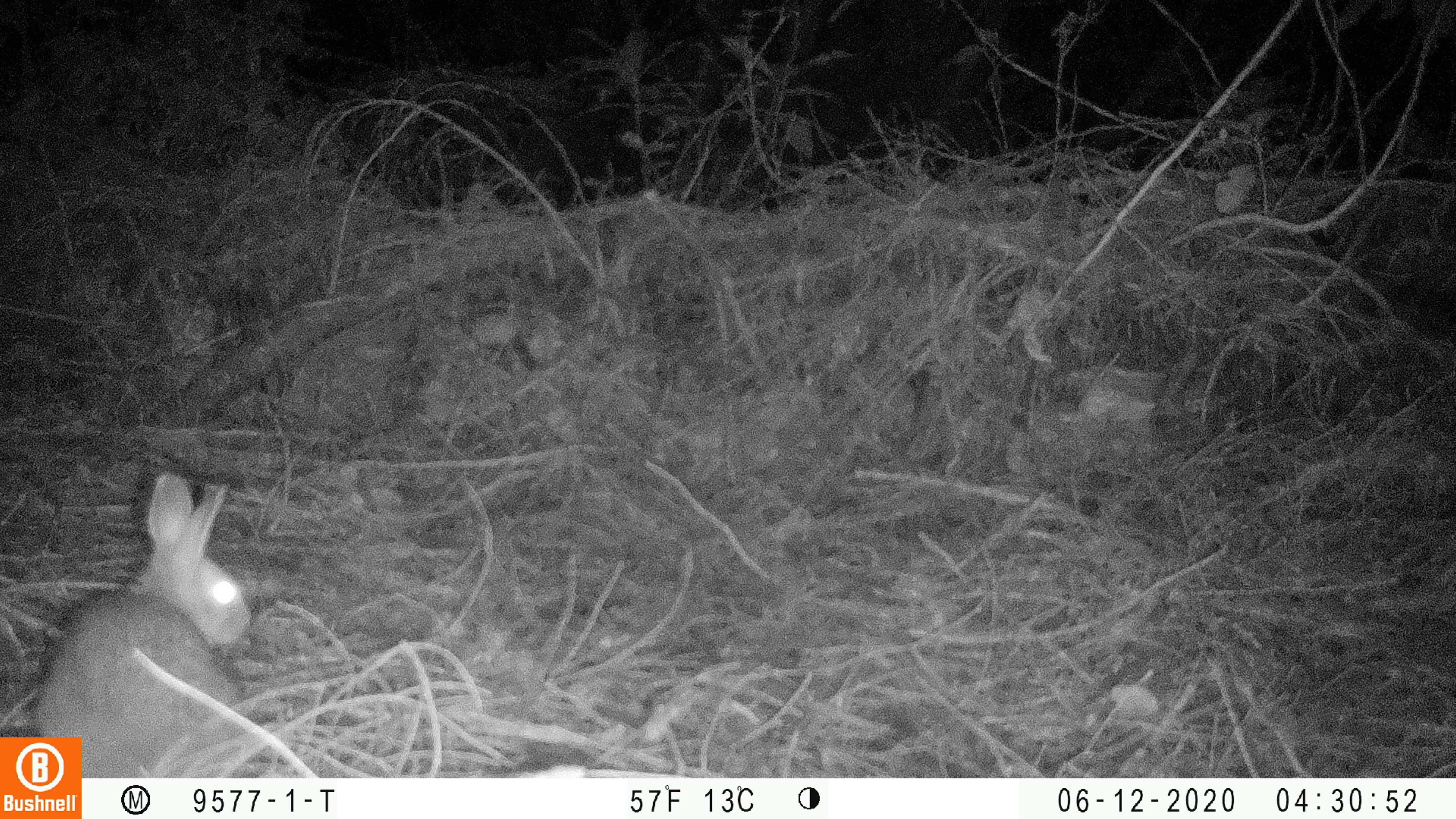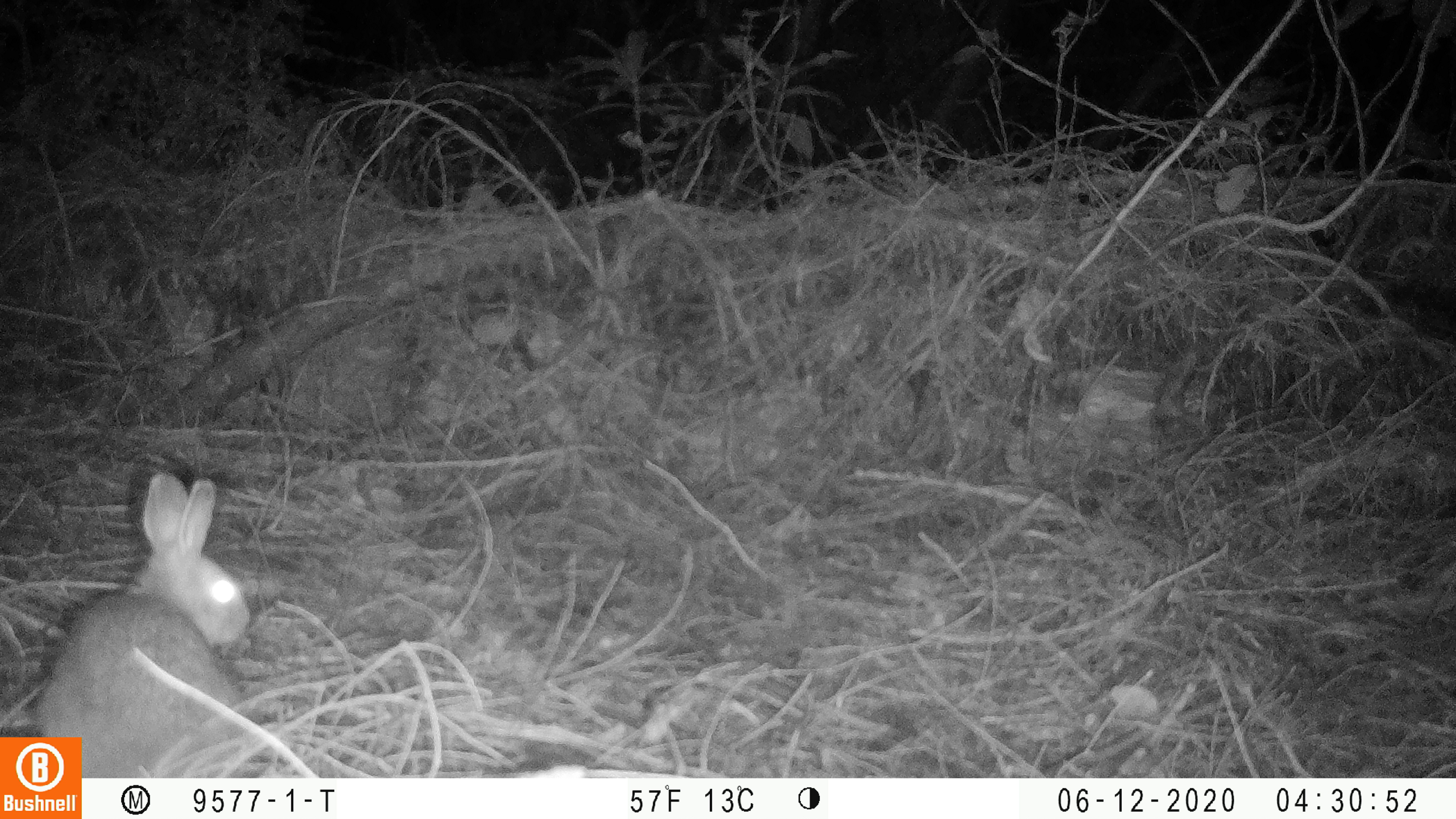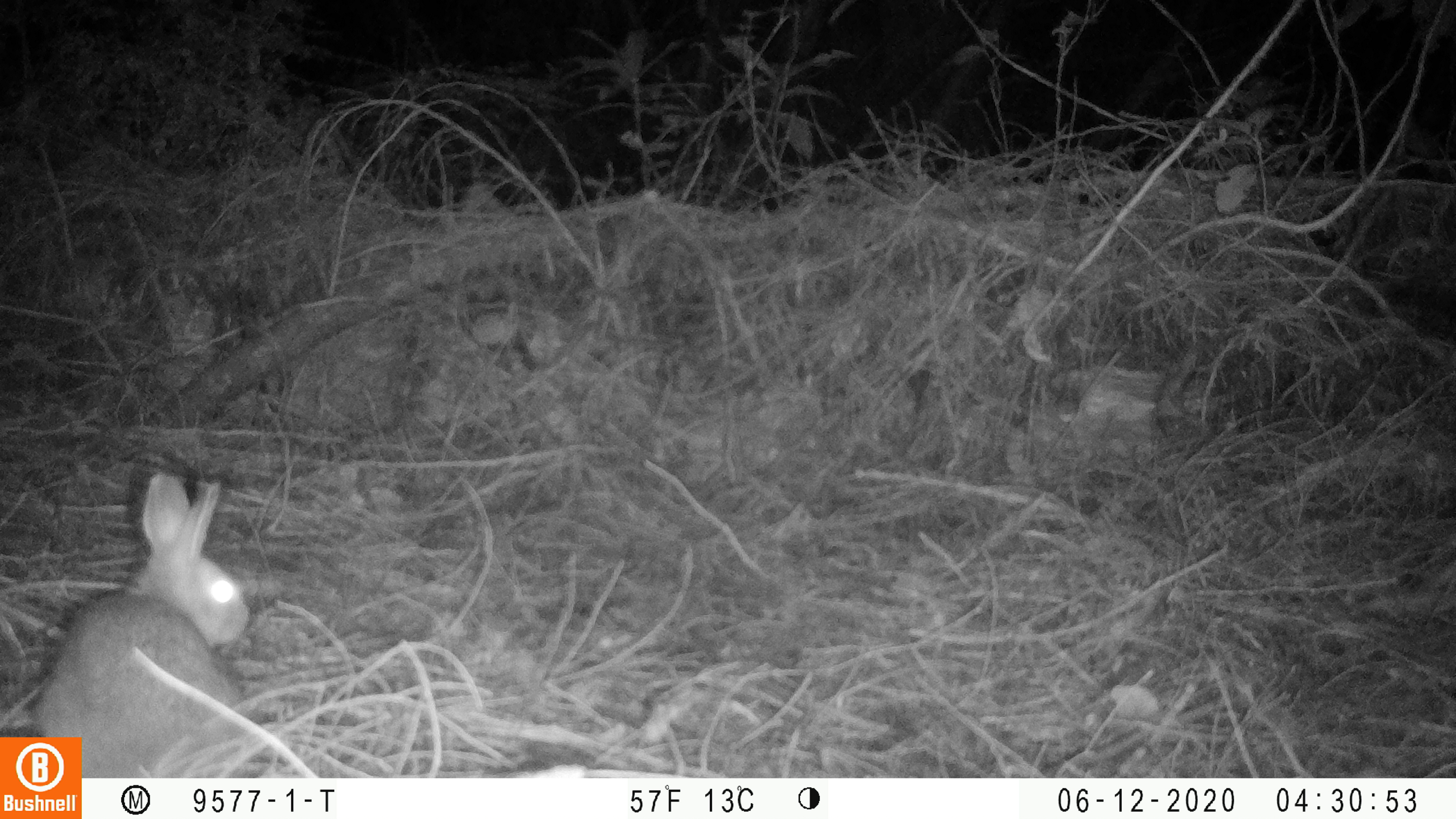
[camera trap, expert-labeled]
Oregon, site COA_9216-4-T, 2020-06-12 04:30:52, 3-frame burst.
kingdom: Animalia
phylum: Chordata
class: Mammalia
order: Lagomorpha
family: Leporidae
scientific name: Leporidae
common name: hares and rabbits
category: leporidae family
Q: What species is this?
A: Leporidae family (hares and rabbits) (Leporidae).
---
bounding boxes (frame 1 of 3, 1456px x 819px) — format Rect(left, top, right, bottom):
leporidae family: Rect(26, 467, 256, 734)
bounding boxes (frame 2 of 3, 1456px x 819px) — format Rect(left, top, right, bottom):
leporidae family: Rect(28, 467, 253, 732)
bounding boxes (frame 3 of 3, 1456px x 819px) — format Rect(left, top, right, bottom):
leporidae family: Rect(32, 469, 251, 730)